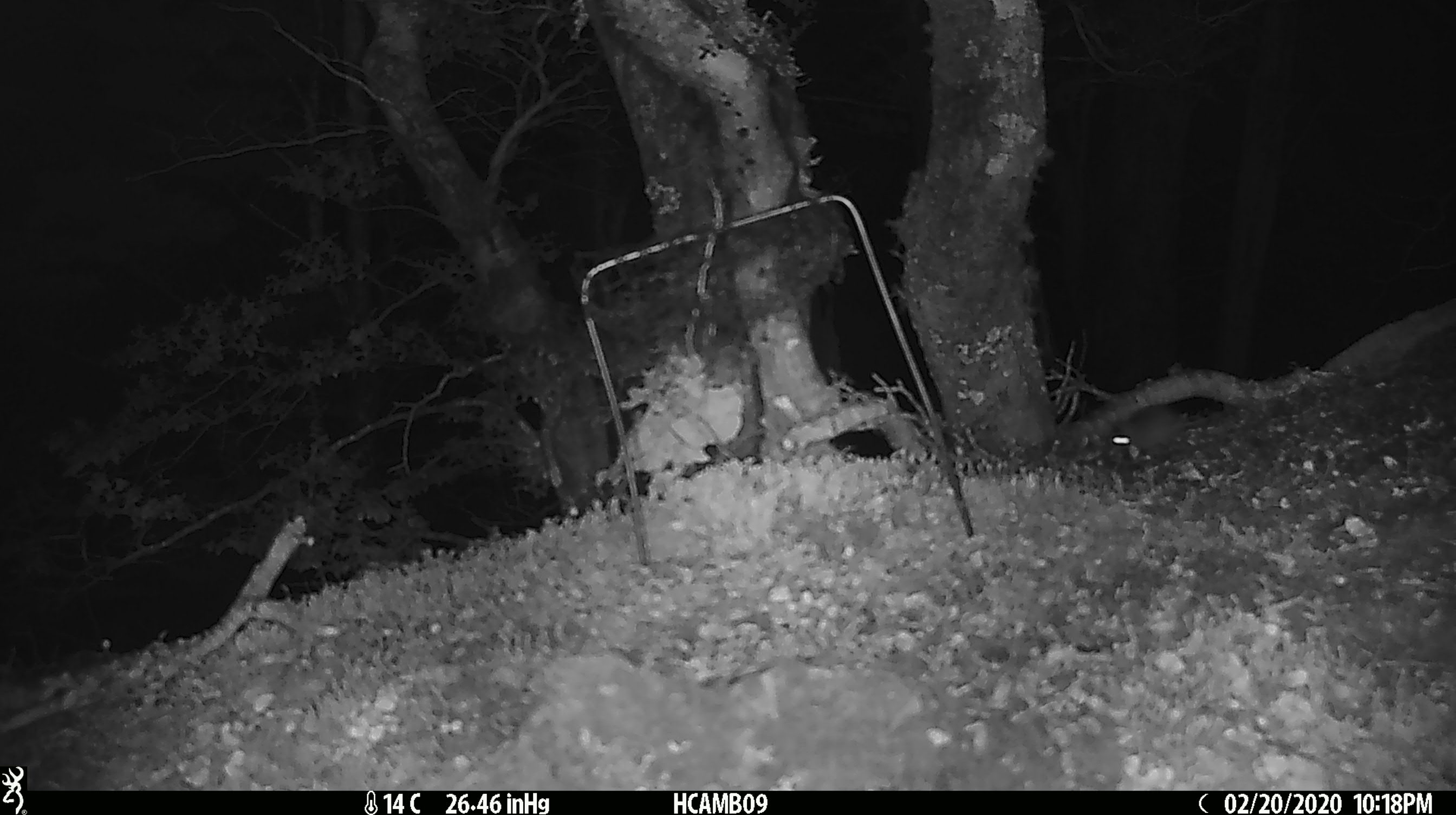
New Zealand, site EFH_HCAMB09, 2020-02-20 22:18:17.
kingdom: Animalia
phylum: Chordata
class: Mammalia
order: Rodentia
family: Muridae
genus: Mus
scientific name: Mus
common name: mouse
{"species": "mouse (Mus)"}